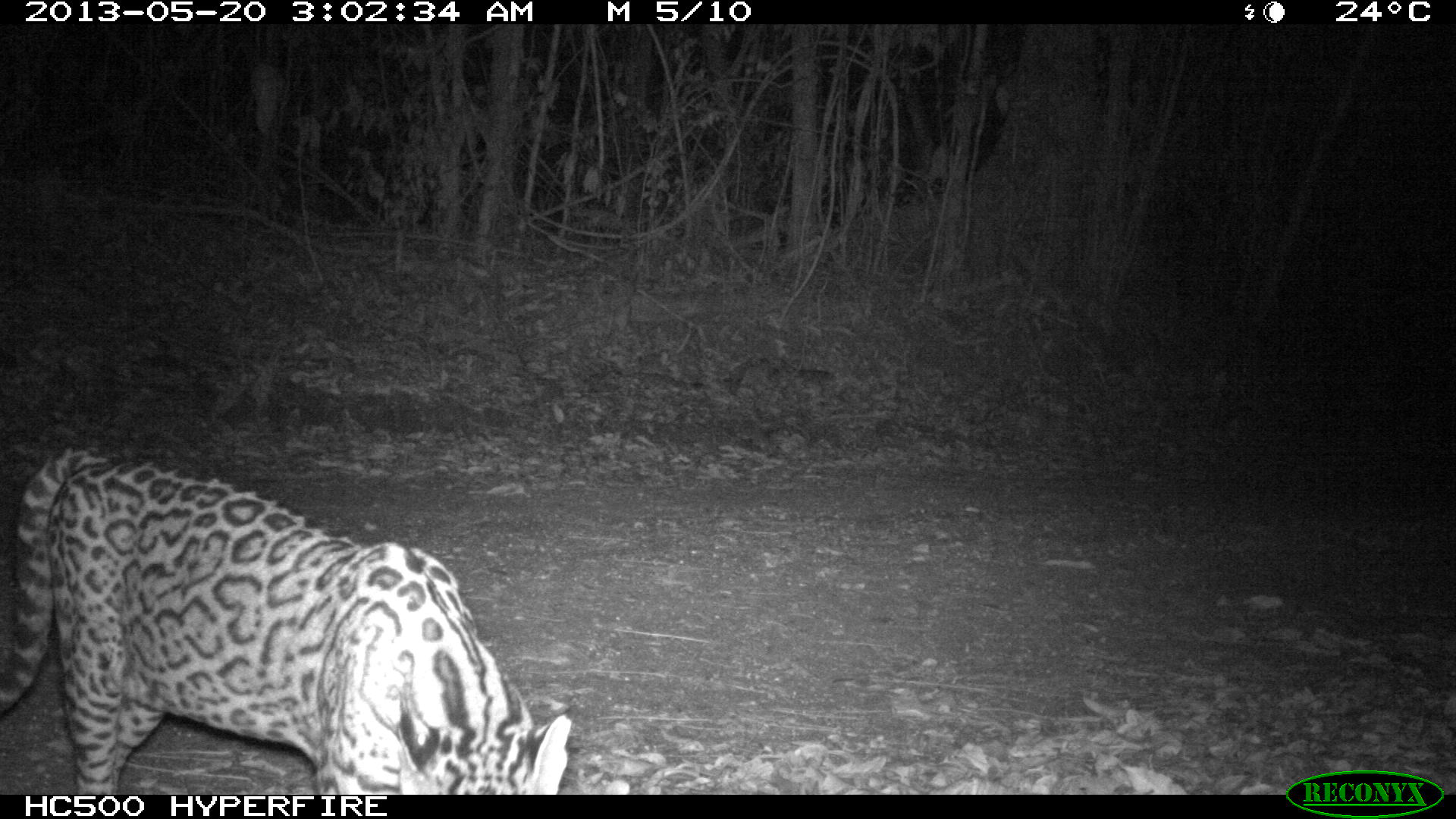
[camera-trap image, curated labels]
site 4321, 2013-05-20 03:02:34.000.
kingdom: Animalia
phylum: Chordata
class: Mammalia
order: Carnivora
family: Felidae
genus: Leopardus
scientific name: Leopardus pardalis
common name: ocelot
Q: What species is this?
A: Leopardus pardalis (ocelot).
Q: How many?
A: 1.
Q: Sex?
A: Male.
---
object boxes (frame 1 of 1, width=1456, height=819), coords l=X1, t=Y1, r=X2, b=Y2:
leopardus pardalis: l=0, t=443, r=572, b=794